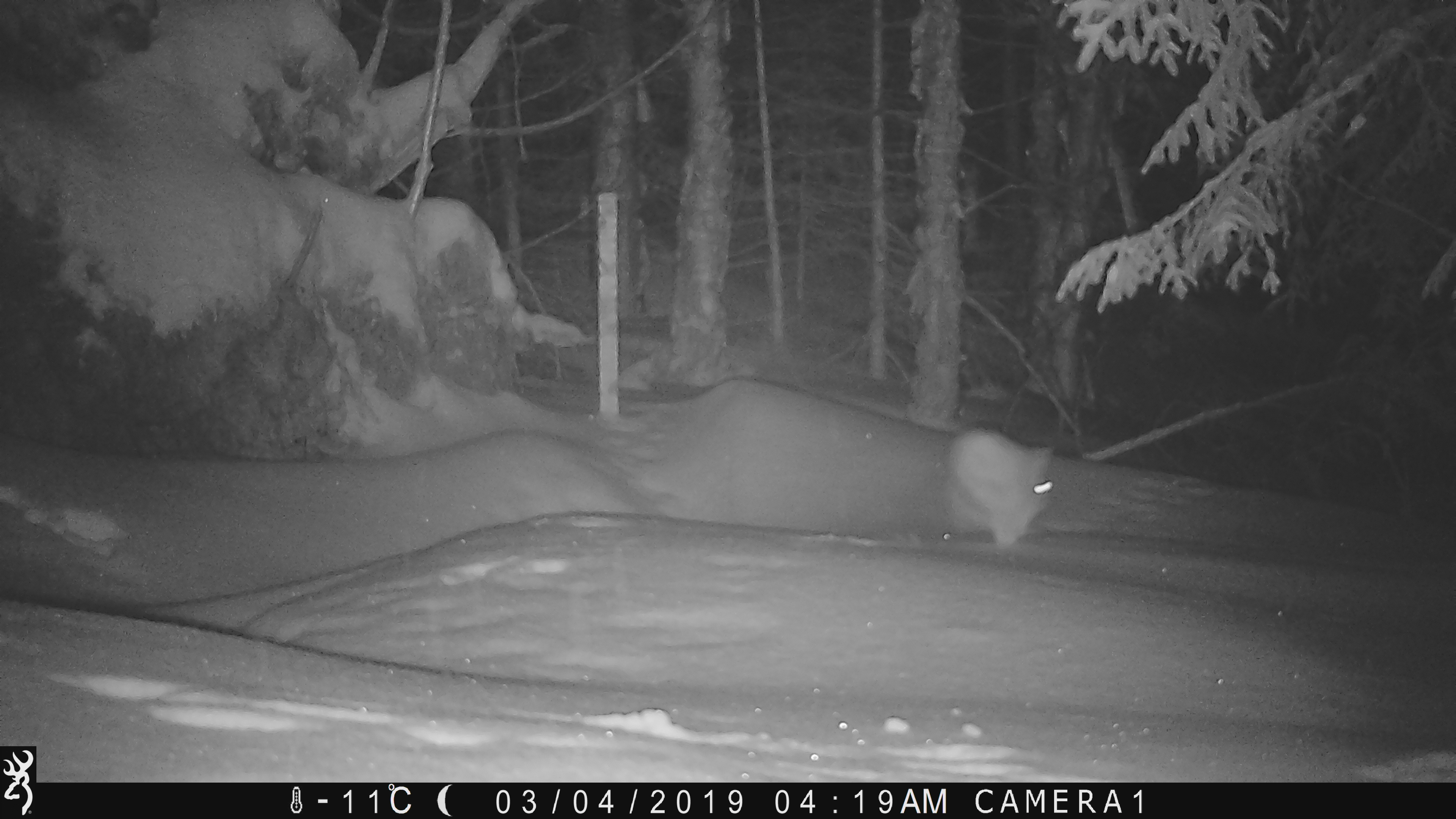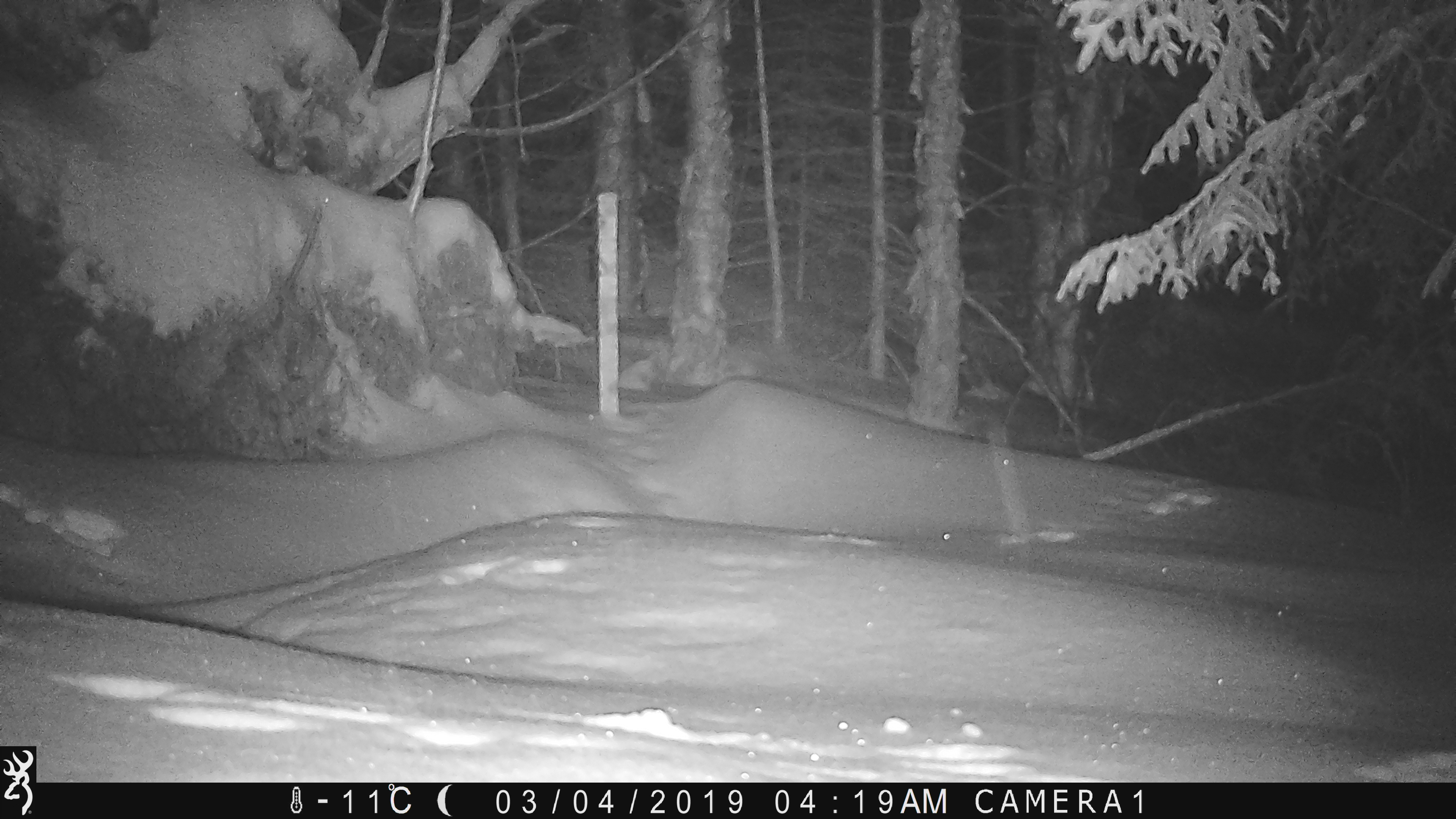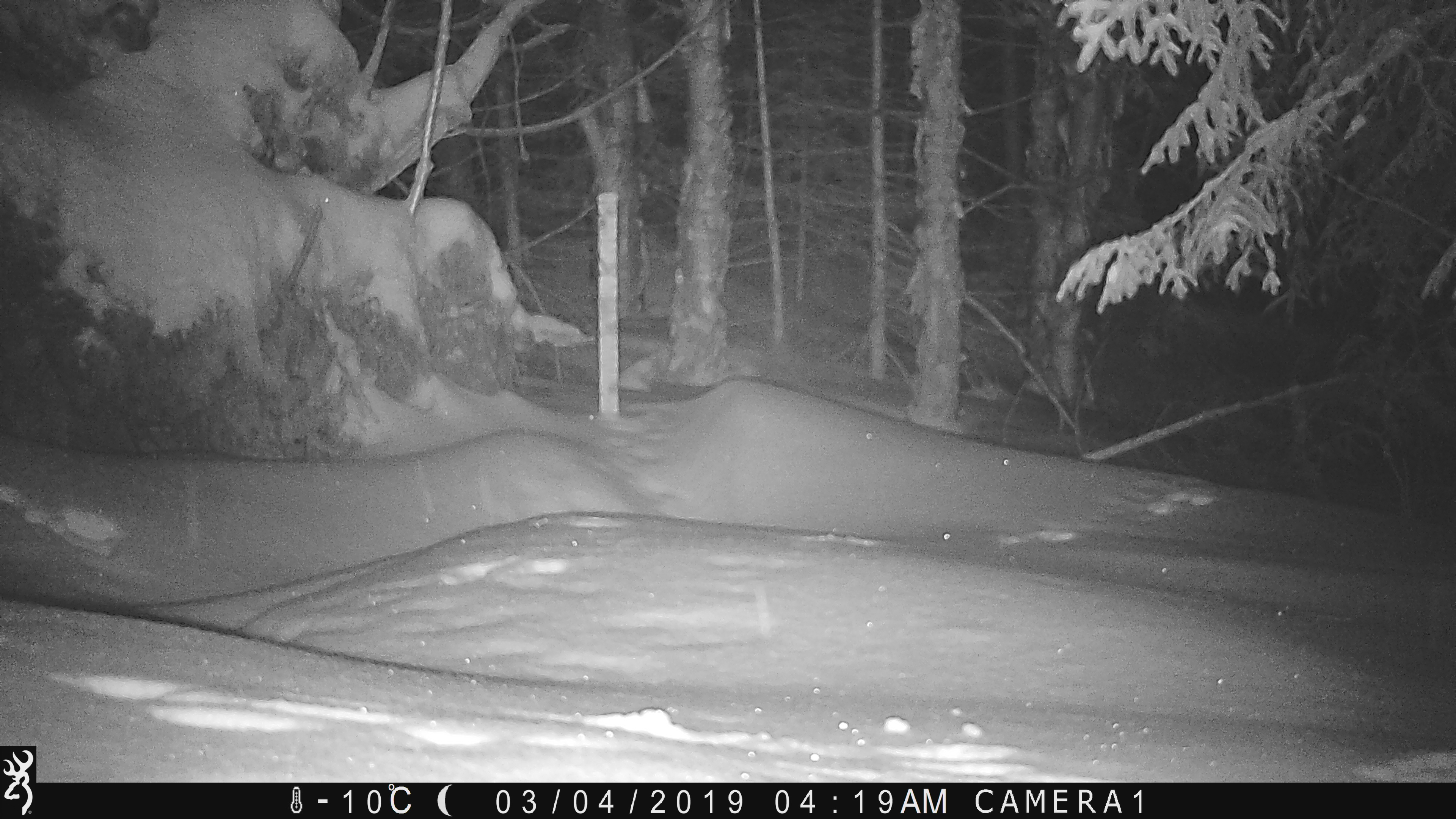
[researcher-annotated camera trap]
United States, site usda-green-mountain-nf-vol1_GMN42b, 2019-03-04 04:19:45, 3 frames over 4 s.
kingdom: Animalia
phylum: Chordata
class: Mammalia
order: Lagomorpha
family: Leporidae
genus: Lepus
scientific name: Lepus americanus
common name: snowshoe hare